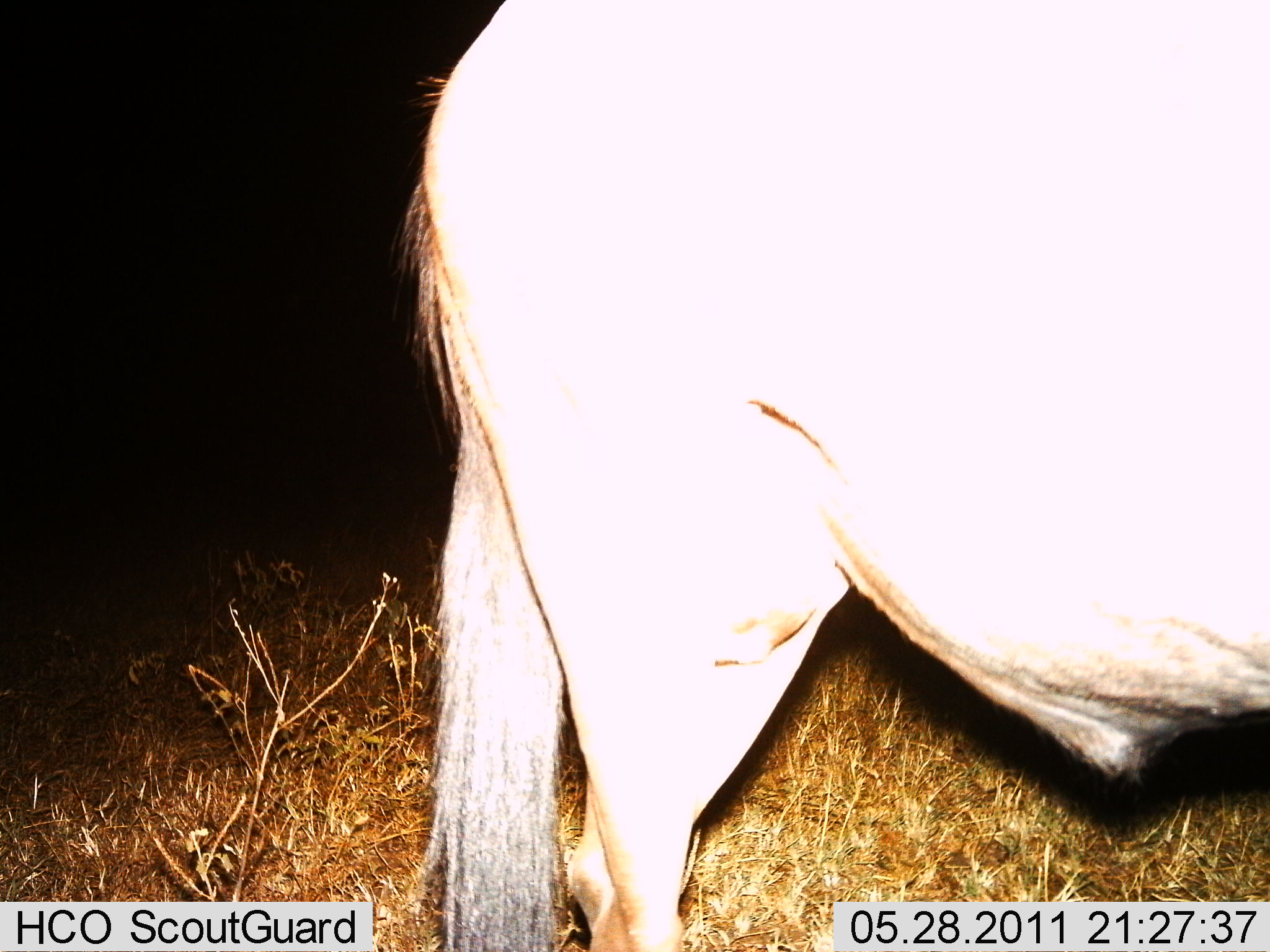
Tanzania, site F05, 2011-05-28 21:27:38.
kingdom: Animalia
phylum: Chordata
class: Mammalia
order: Artiodactyla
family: Bovidae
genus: Connochaetes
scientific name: Connochaetes taurinus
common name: blue wildebeest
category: wildebeest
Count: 1.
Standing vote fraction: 90%.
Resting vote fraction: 0%.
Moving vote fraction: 10%.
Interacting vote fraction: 0%.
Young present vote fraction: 0%.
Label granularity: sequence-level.